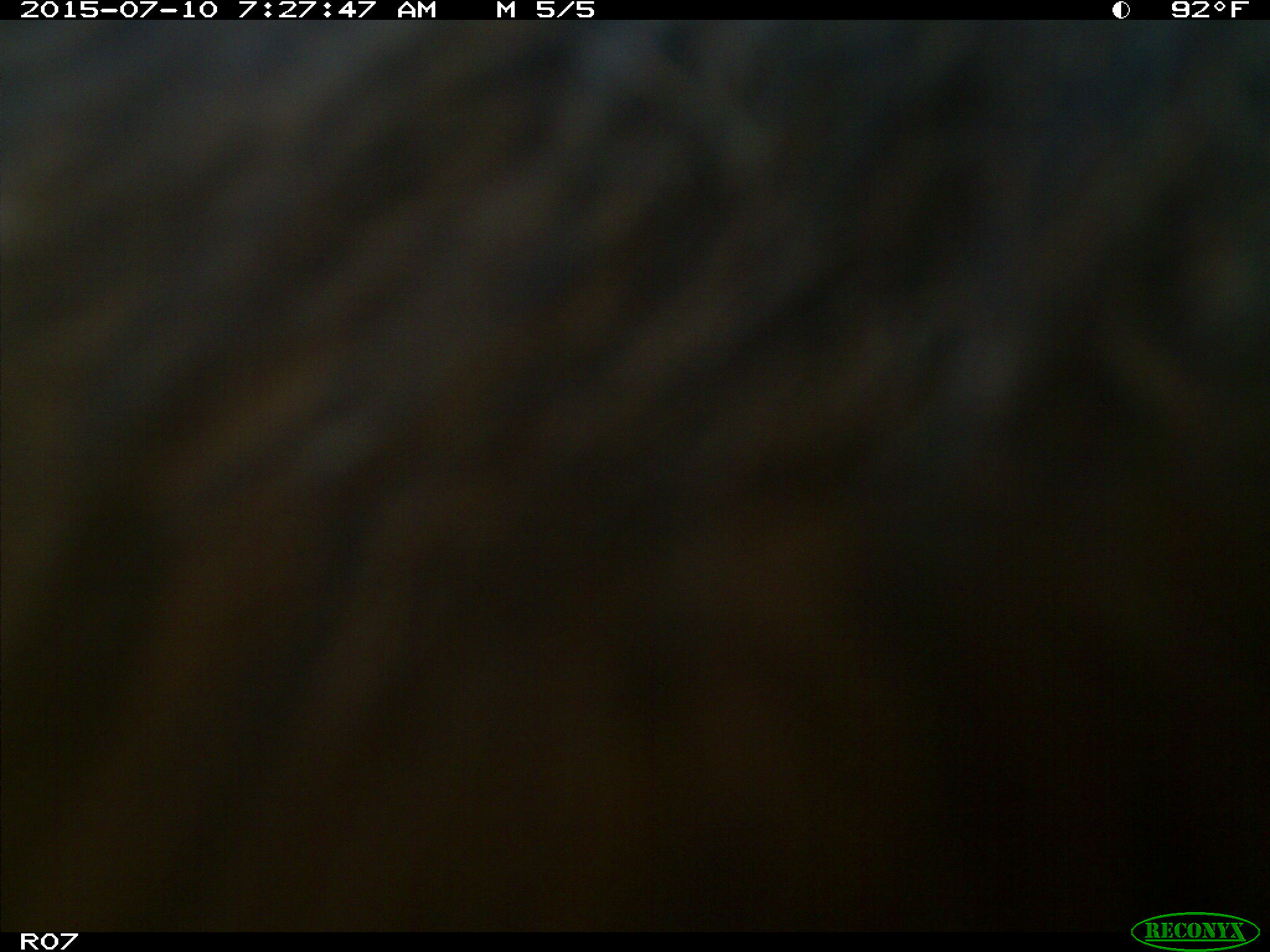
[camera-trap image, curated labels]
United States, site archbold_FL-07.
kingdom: Animalia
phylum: Chordata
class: Mammalia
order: Artiodactyla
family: Bovidae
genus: Bos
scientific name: Bos taurus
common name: domestic cow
Bos taurus (domestic cow).